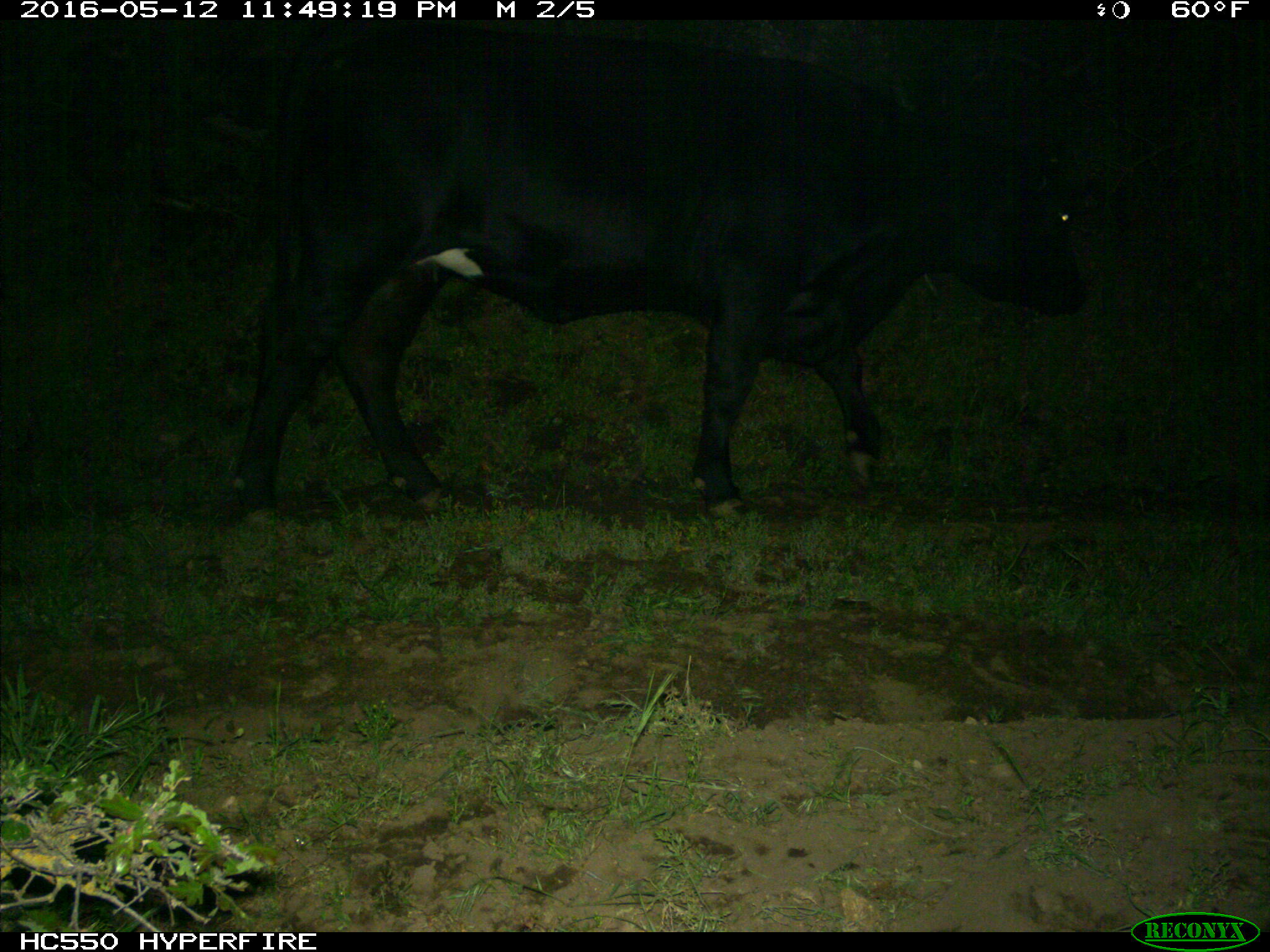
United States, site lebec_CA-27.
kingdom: Animalia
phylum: Chordata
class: Mammalia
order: Artiodactyla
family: Bovidae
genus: Bos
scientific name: Bos taurus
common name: domestic cow